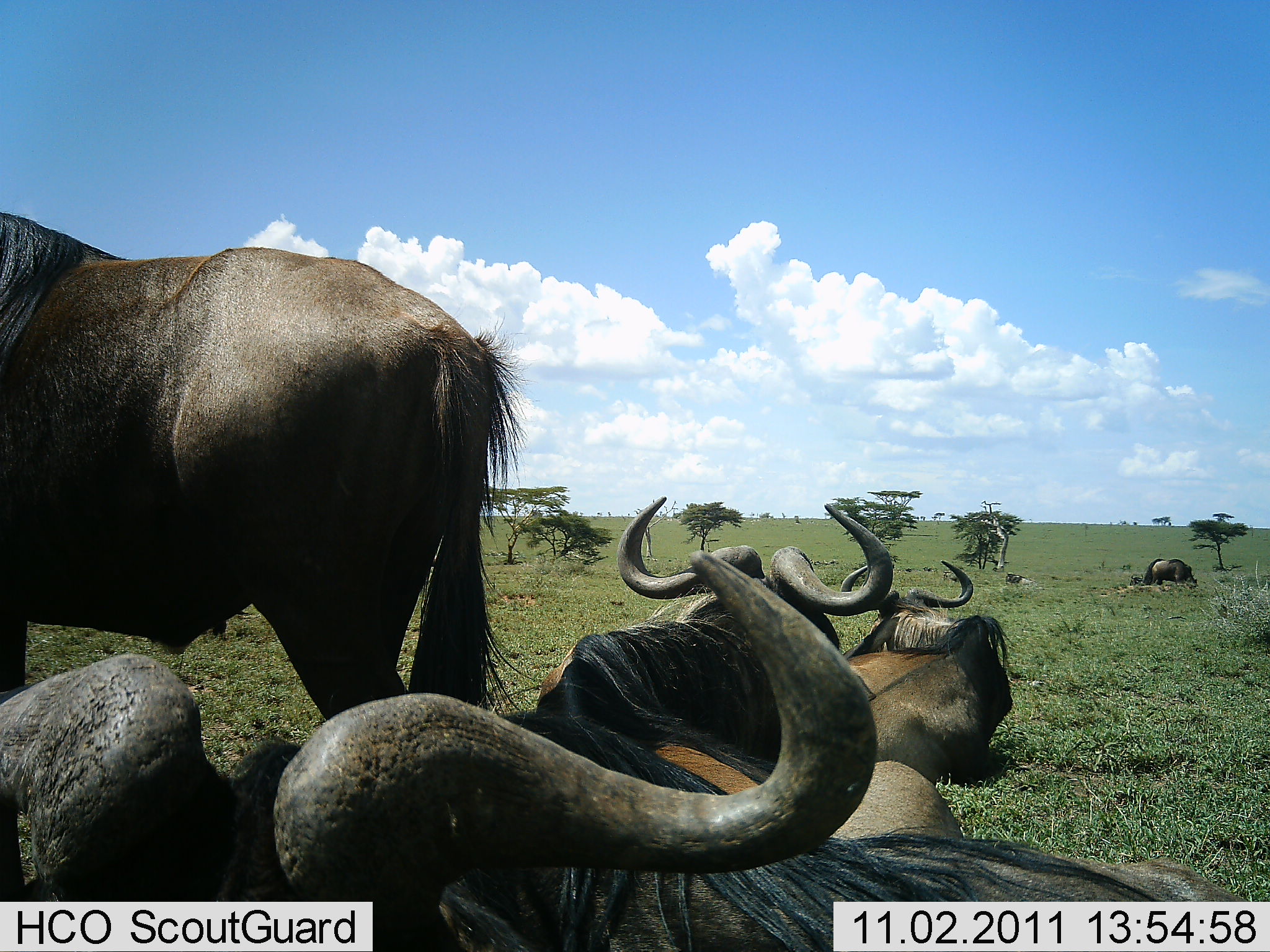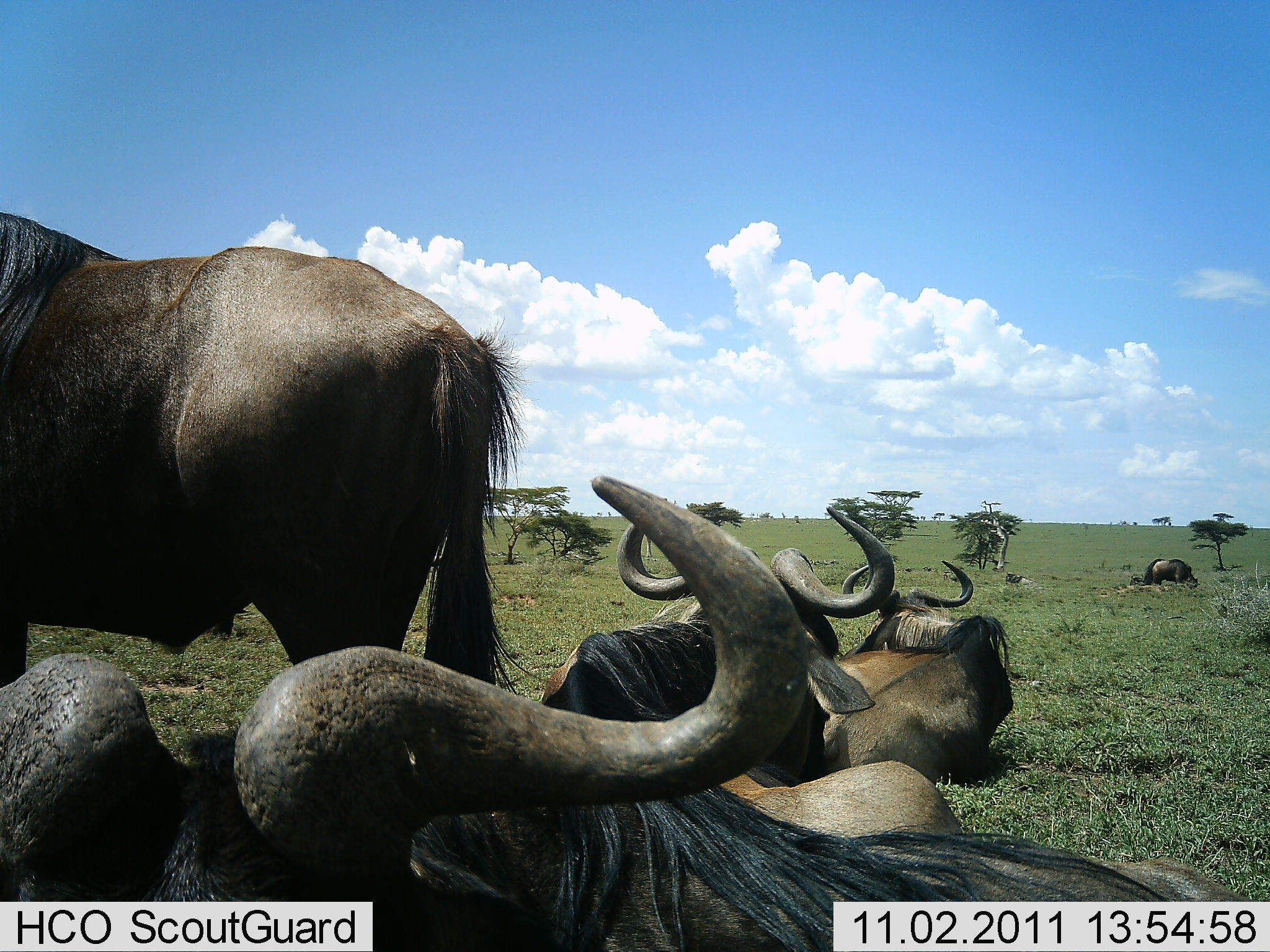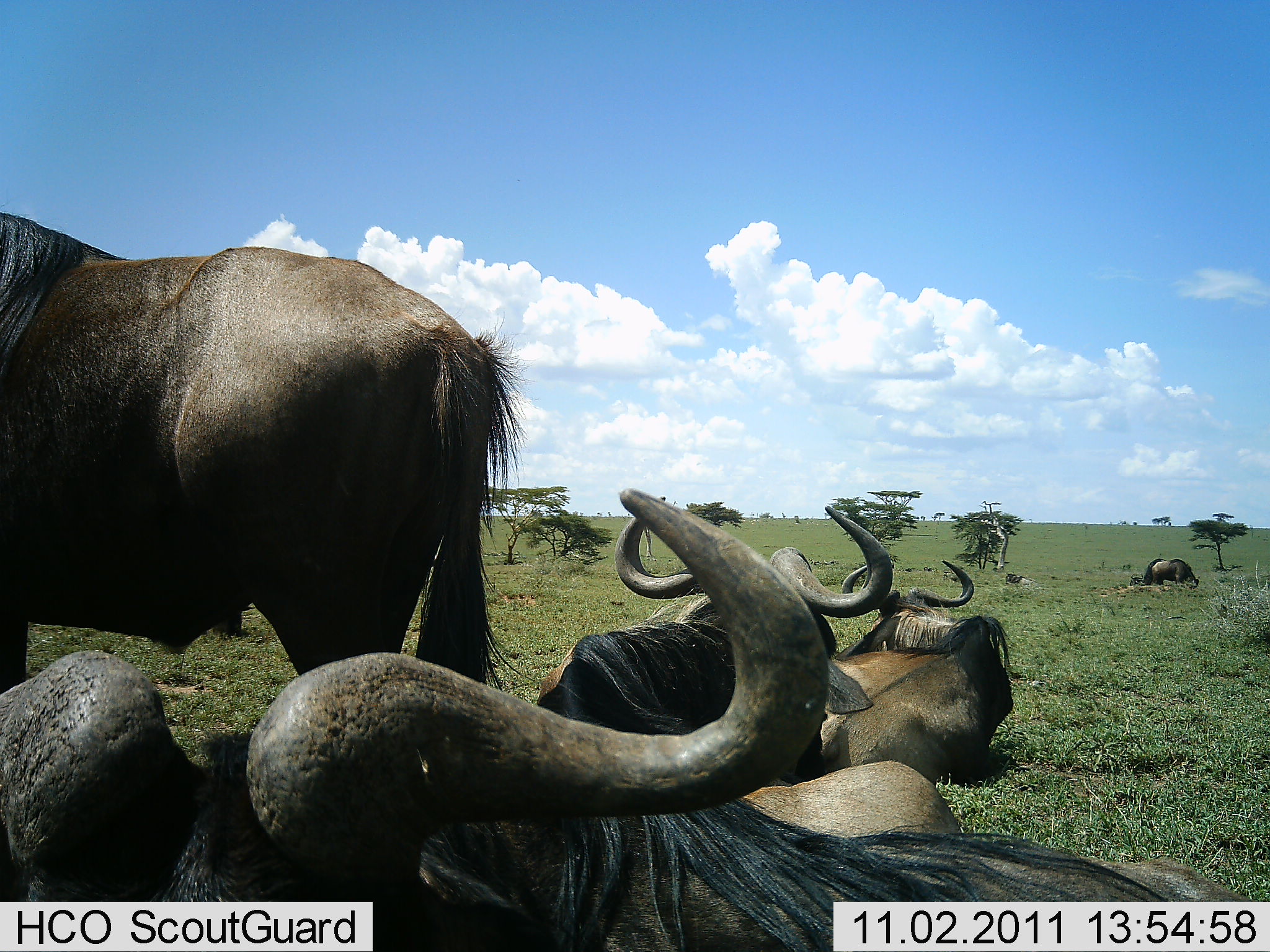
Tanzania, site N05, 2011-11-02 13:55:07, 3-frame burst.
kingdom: Animalia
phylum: Chordata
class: Mammalia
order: Artiodactyla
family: Bovidae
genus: Connochaetes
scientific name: Connochaetes taurinus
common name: blue wildebeest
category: wildebeest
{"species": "wildebeest (blue wildebeest) (Connochaetes taurinus)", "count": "5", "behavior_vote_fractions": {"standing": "77%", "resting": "100%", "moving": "0%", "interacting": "0%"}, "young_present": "0%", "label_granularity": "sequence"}